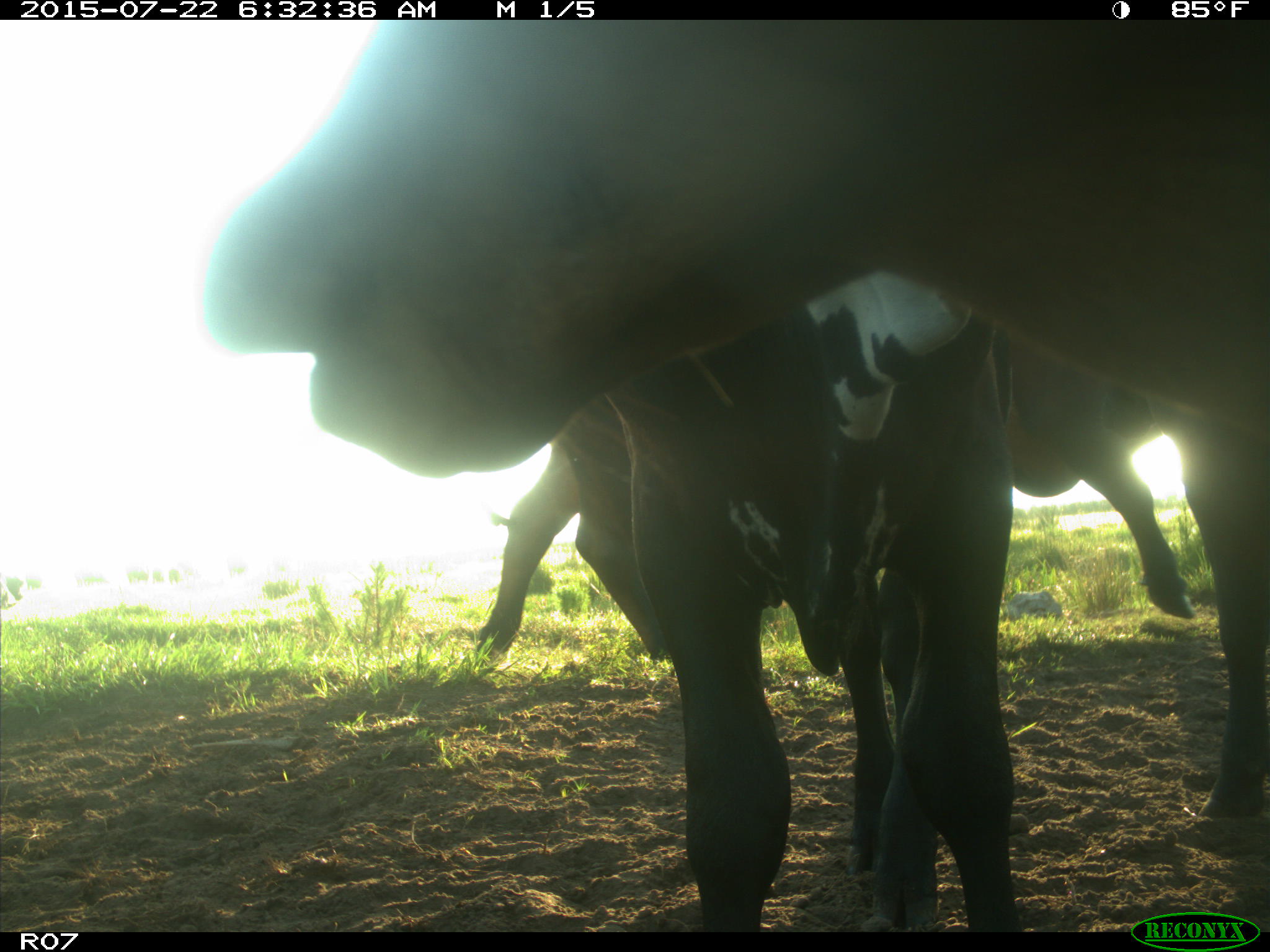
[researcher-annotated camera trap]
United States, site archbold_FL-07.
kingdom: Animalia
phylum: Chordata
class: Mammalia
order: Artiodactyla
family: Bovidae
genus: Bos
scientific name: Bos taurus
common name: domestic cow